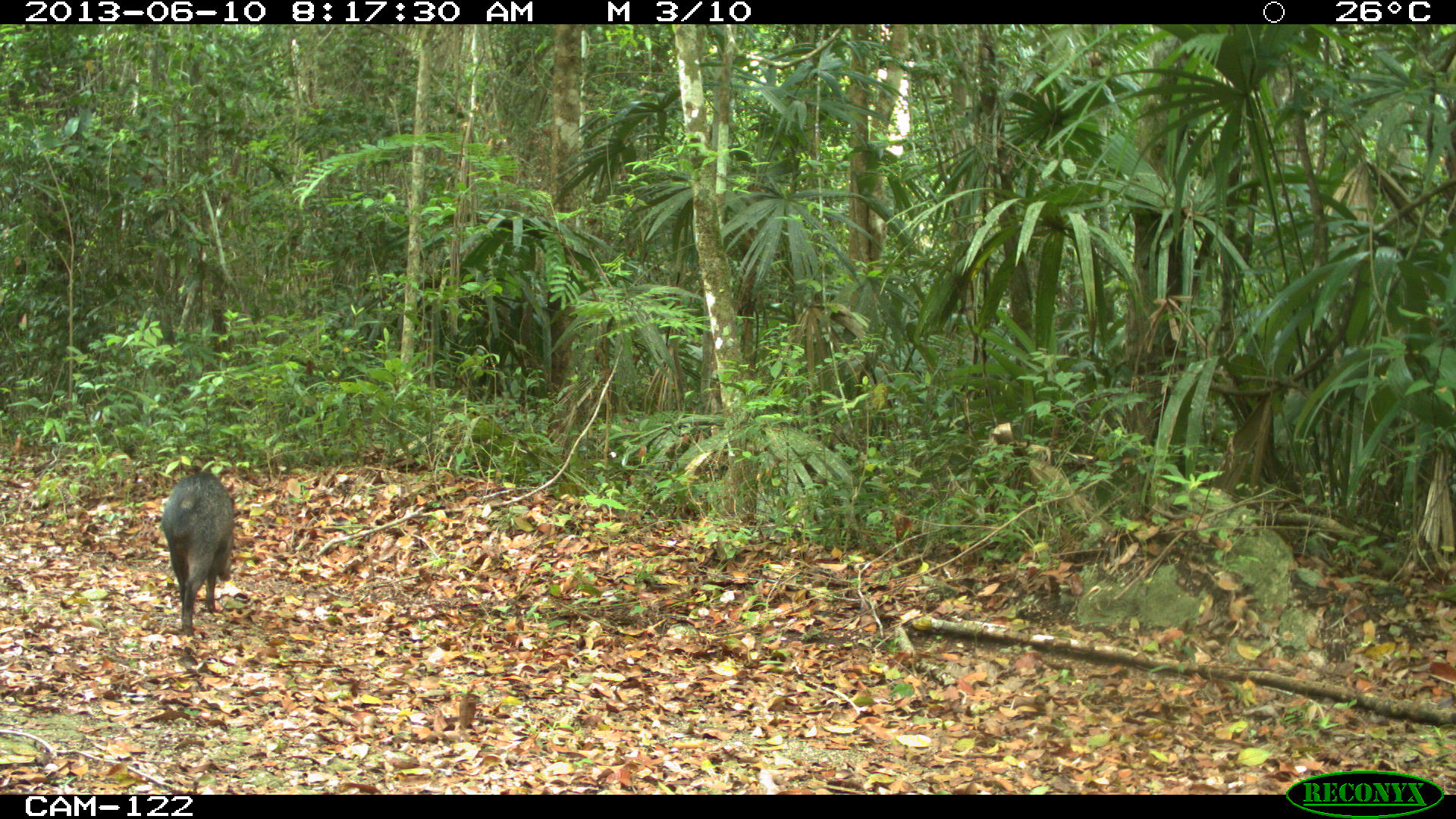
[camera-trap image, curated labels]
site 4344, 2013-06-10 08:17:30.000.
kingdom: Animalia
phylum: Chordata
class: Mammalia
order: Artiodactyla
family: Tayassuidae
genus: Pecari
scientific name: Pecari tajacu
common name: collared peccary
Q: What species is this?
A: Pecari tajacu (collared peccary).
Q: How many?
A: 1.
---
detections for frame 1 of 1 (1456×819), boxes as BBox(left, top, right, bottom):
pecari tajacu: BBox(158, 472, 233, 635)